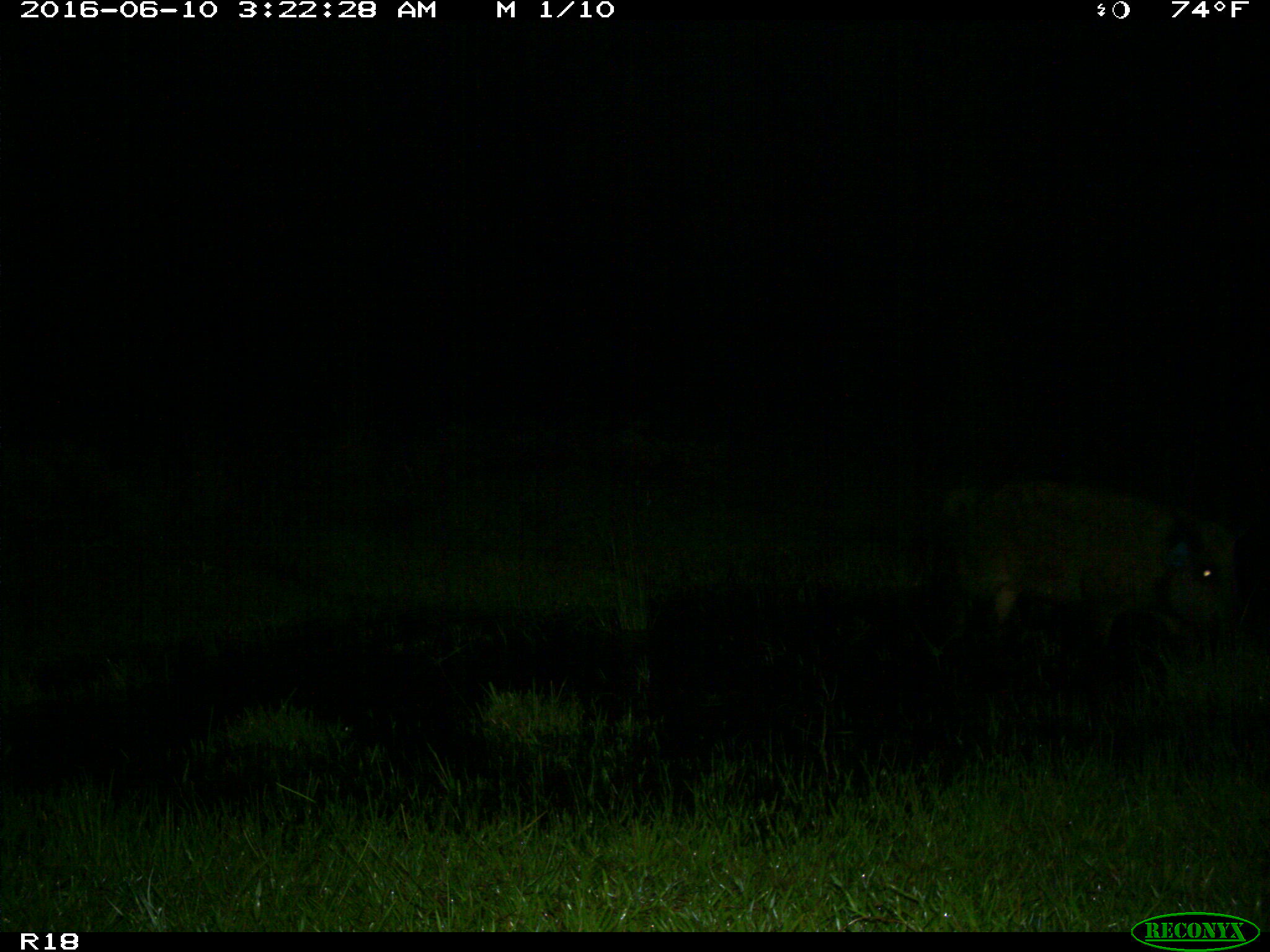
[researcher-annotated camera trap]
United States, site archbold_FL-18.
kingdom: Animalia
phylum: Chordata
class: Mammalia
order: Artiodactyla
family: Suidae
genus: Sus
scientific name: Sus scrofa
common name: wild boar